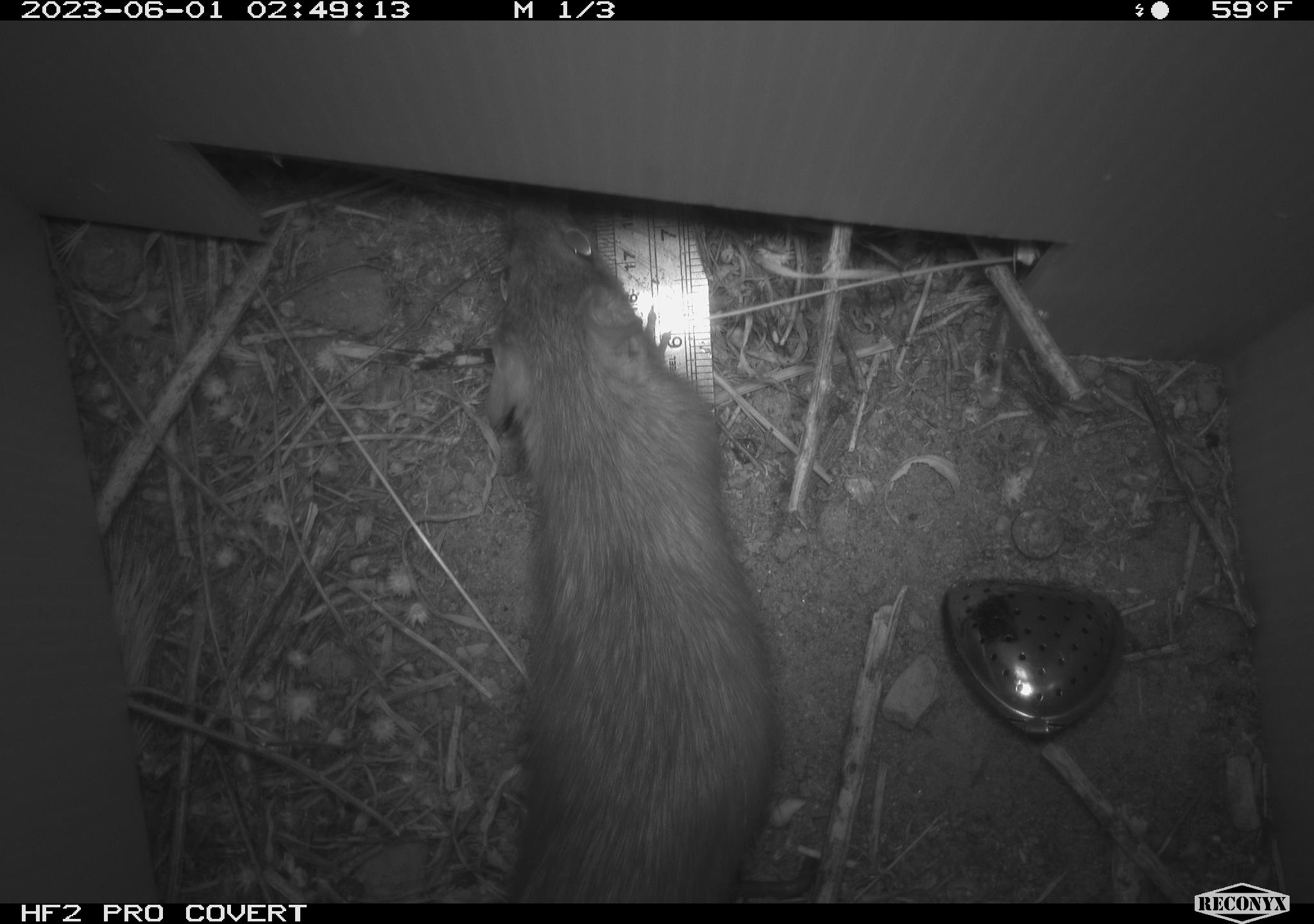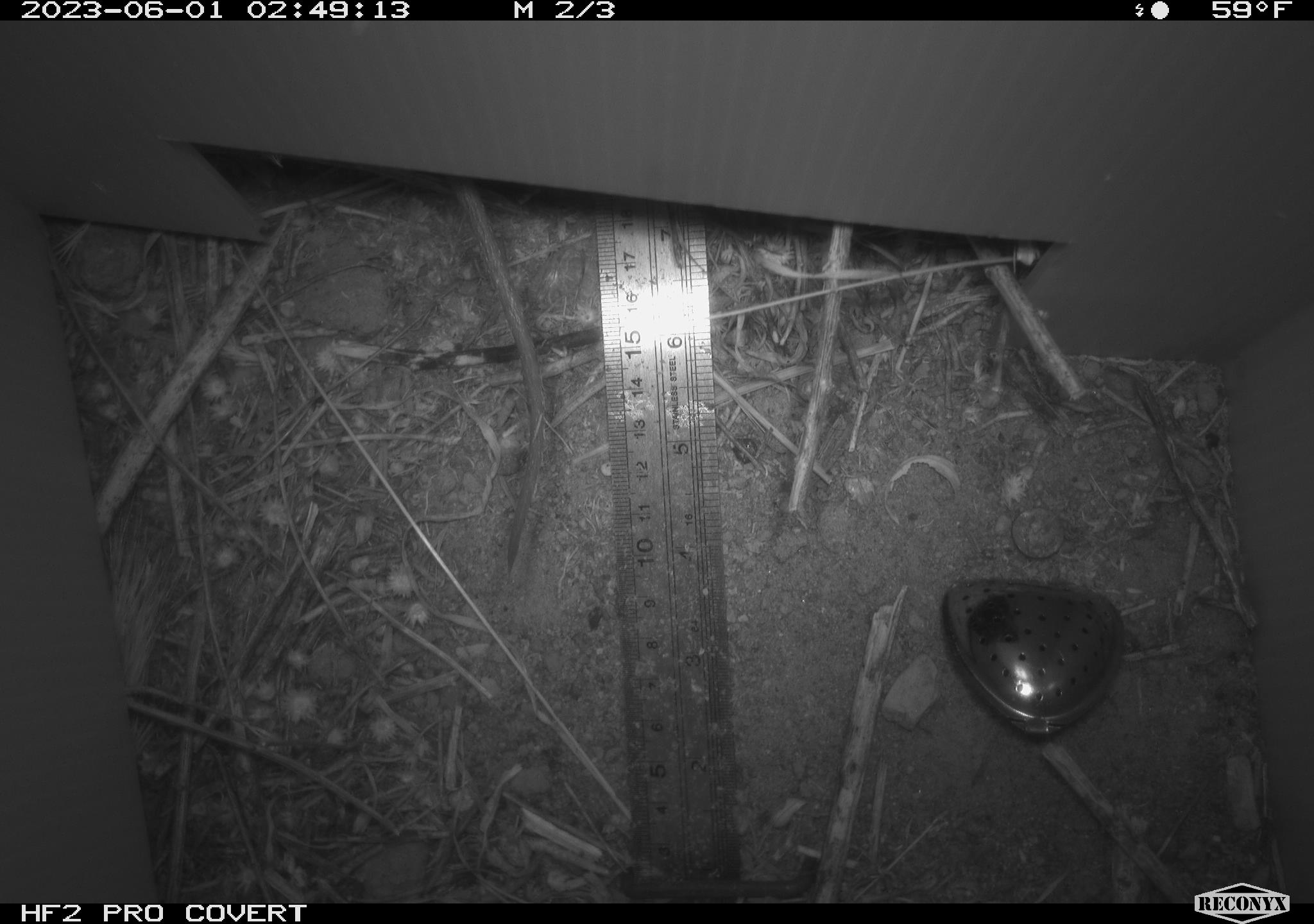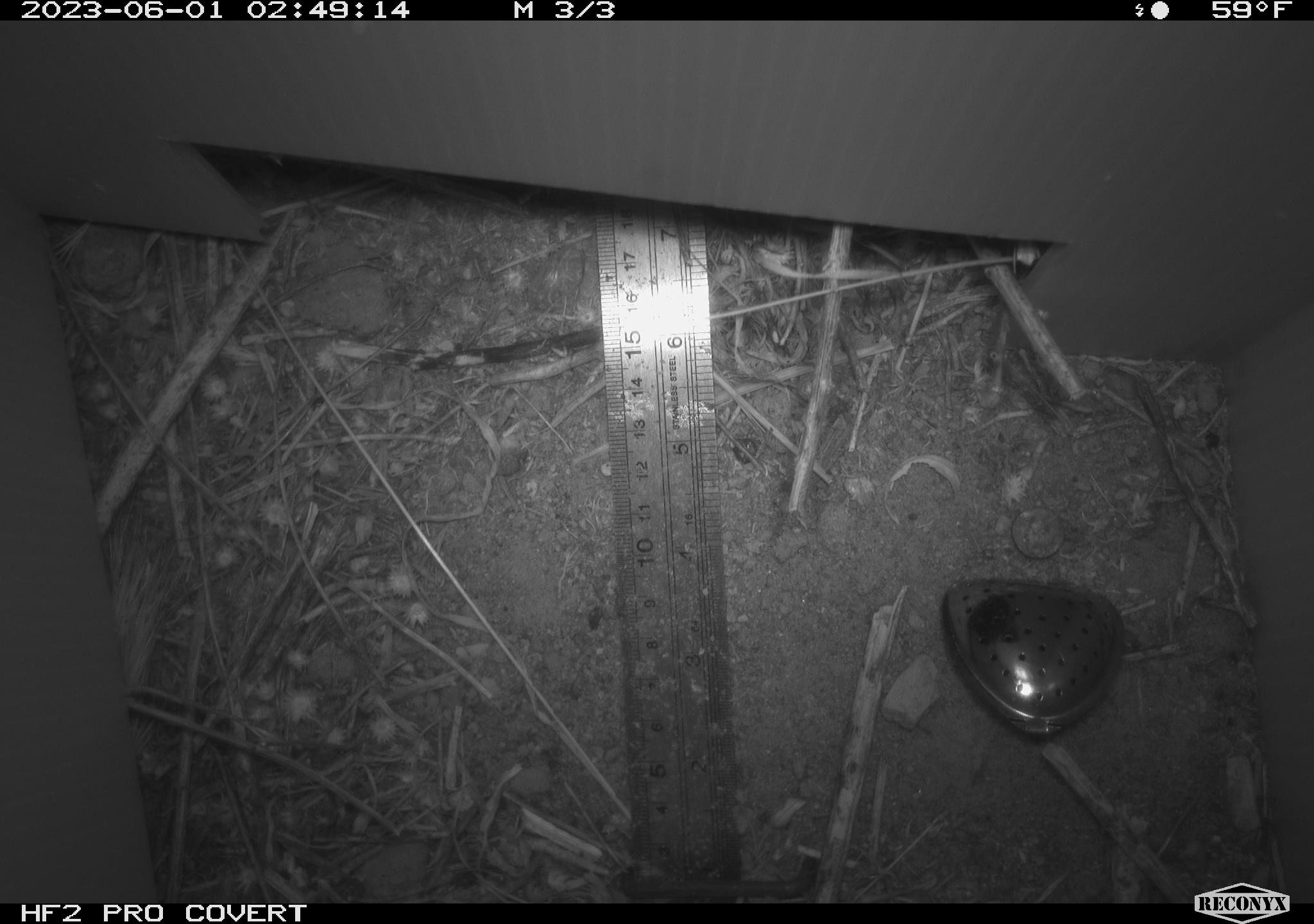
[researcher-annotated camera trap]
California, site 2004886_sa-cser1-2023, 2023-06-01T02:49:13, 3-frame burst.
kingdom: Animalia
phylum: Chordata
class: Mammalia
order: Rodentia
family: Muridae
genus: Rattus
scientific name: Rattus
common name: rat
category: rattus species